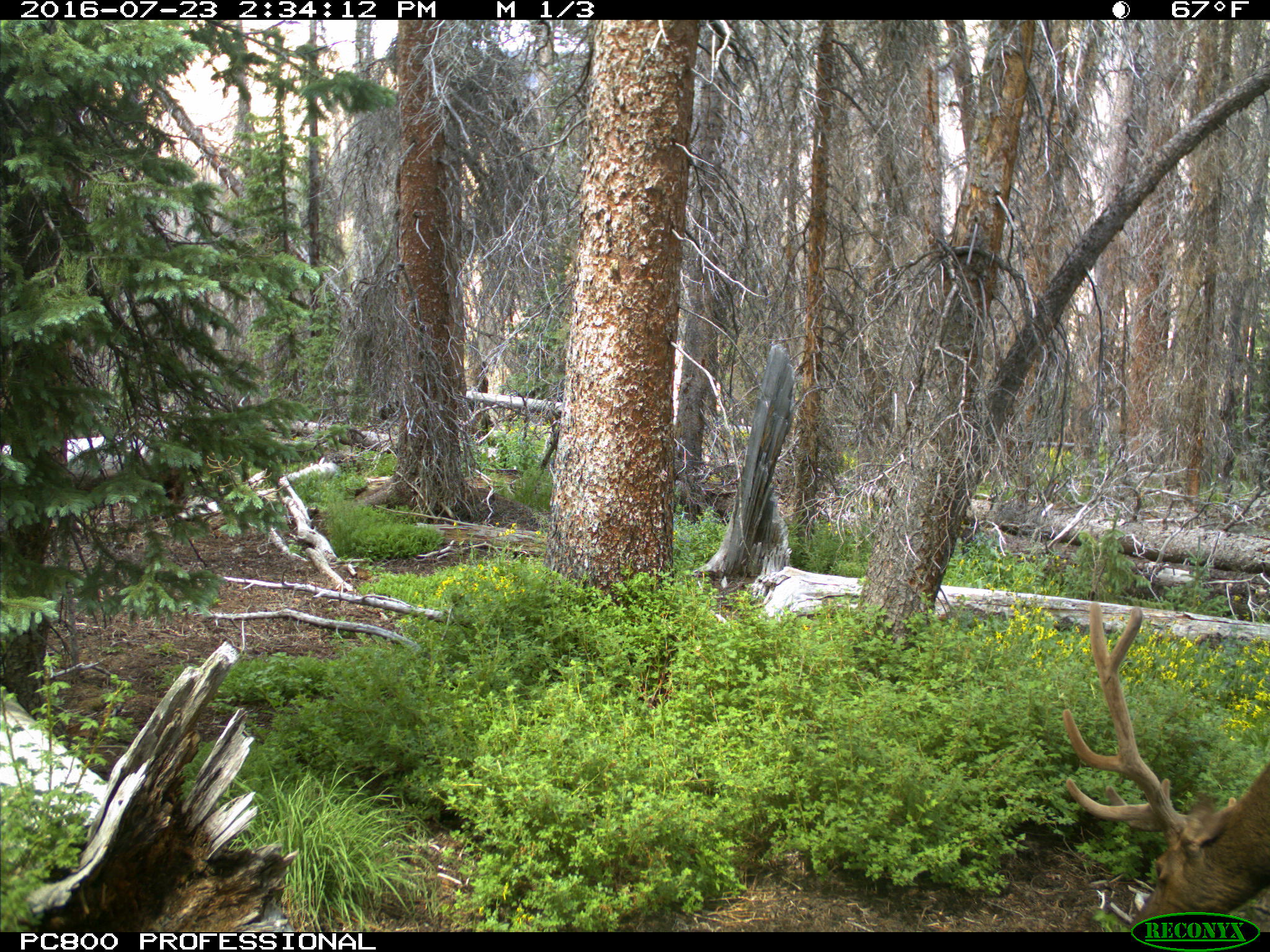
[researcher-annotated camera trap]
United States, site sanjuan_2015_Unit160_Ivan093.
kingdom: Animalia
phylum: Chordata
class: Mammalia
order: Artiodactyla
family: Cervidae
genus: Cervus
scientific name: Cervus elaphus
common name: red deer